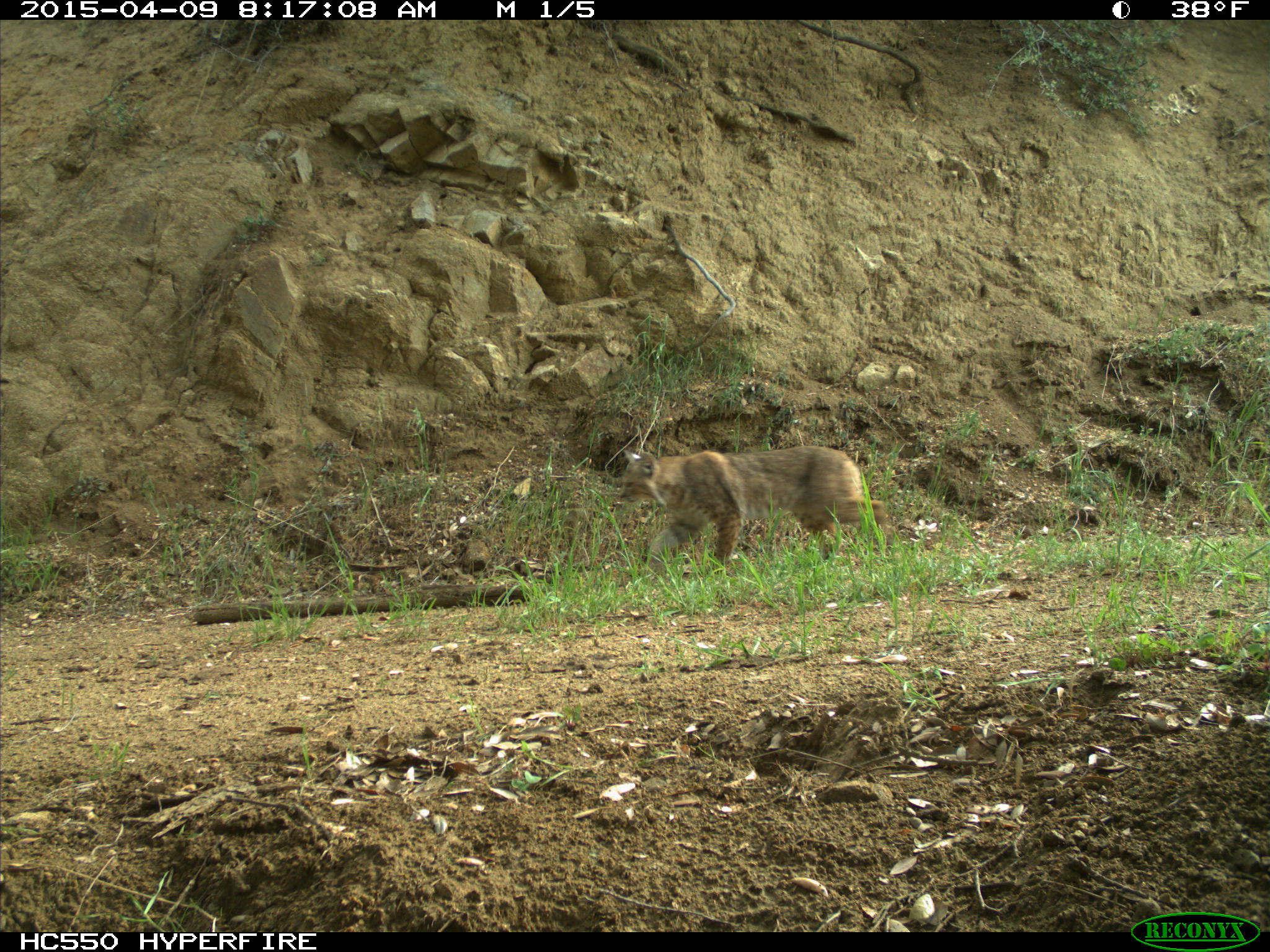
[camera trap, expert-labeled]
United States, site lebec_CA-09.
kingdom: Animalia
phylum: Chordata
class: Mammalia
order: Carnivora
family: Felidae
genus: Lynx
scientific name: Lynx rufus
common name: bobcat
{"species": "Lynx rufus (bobcat)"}